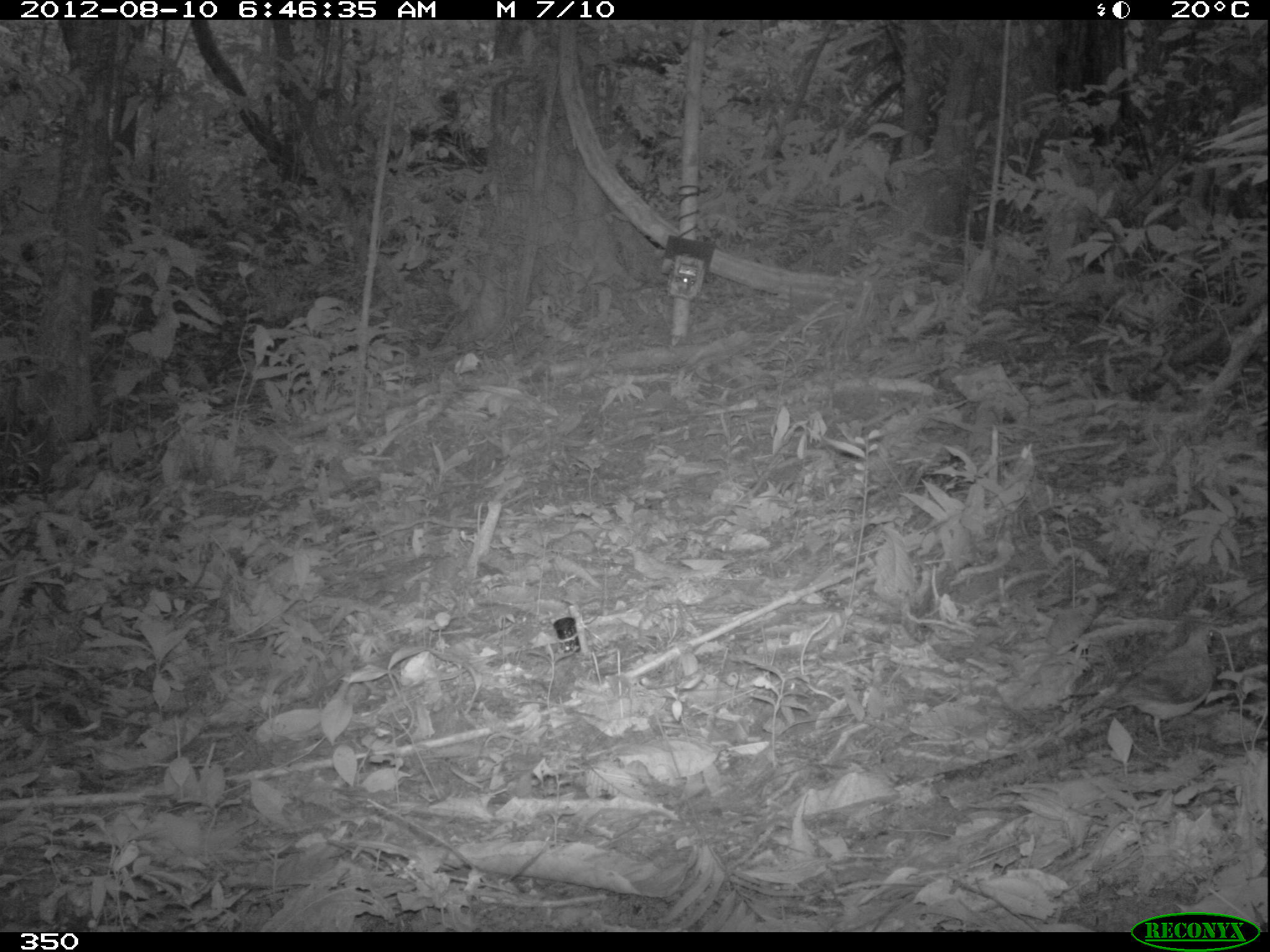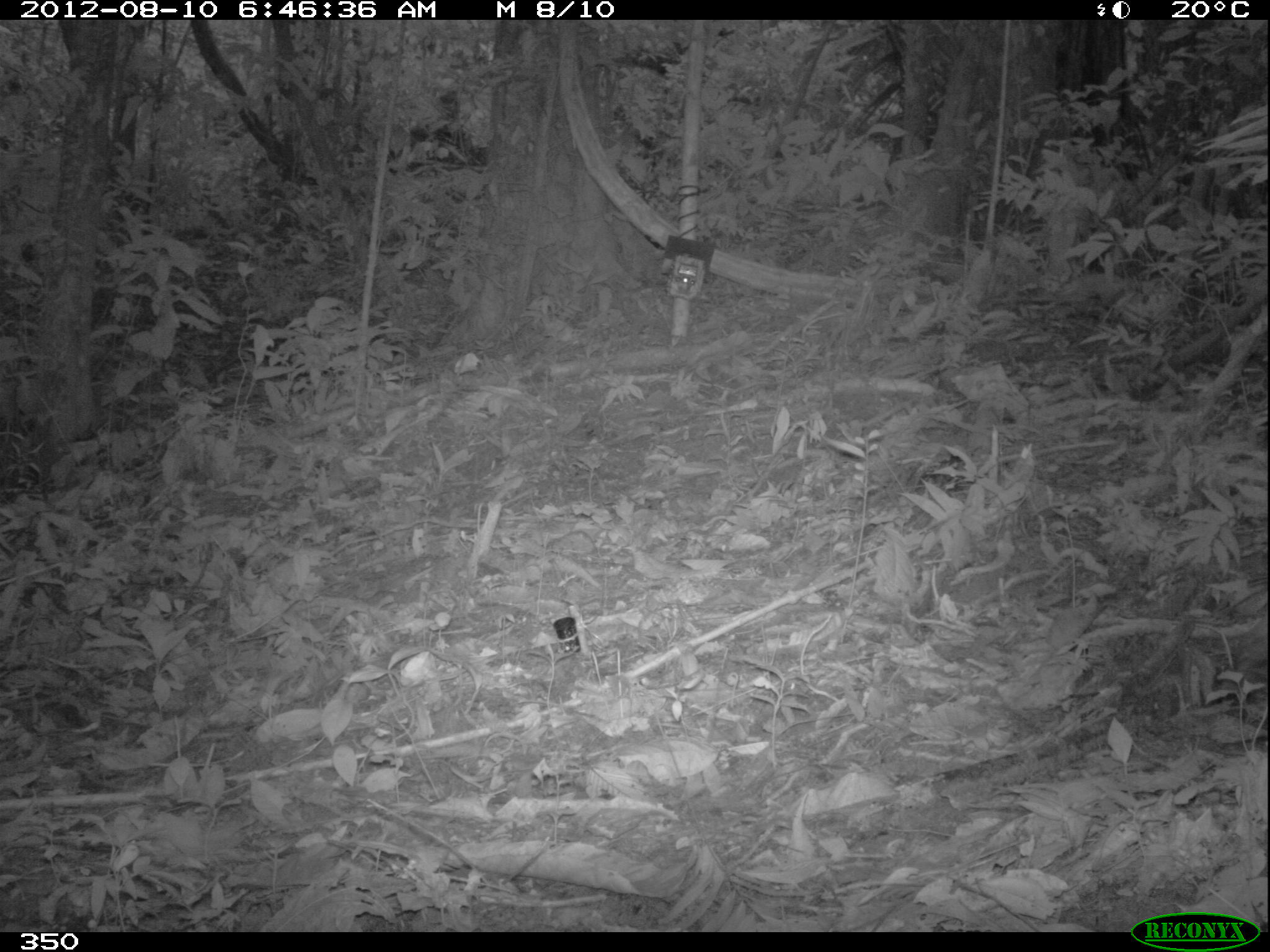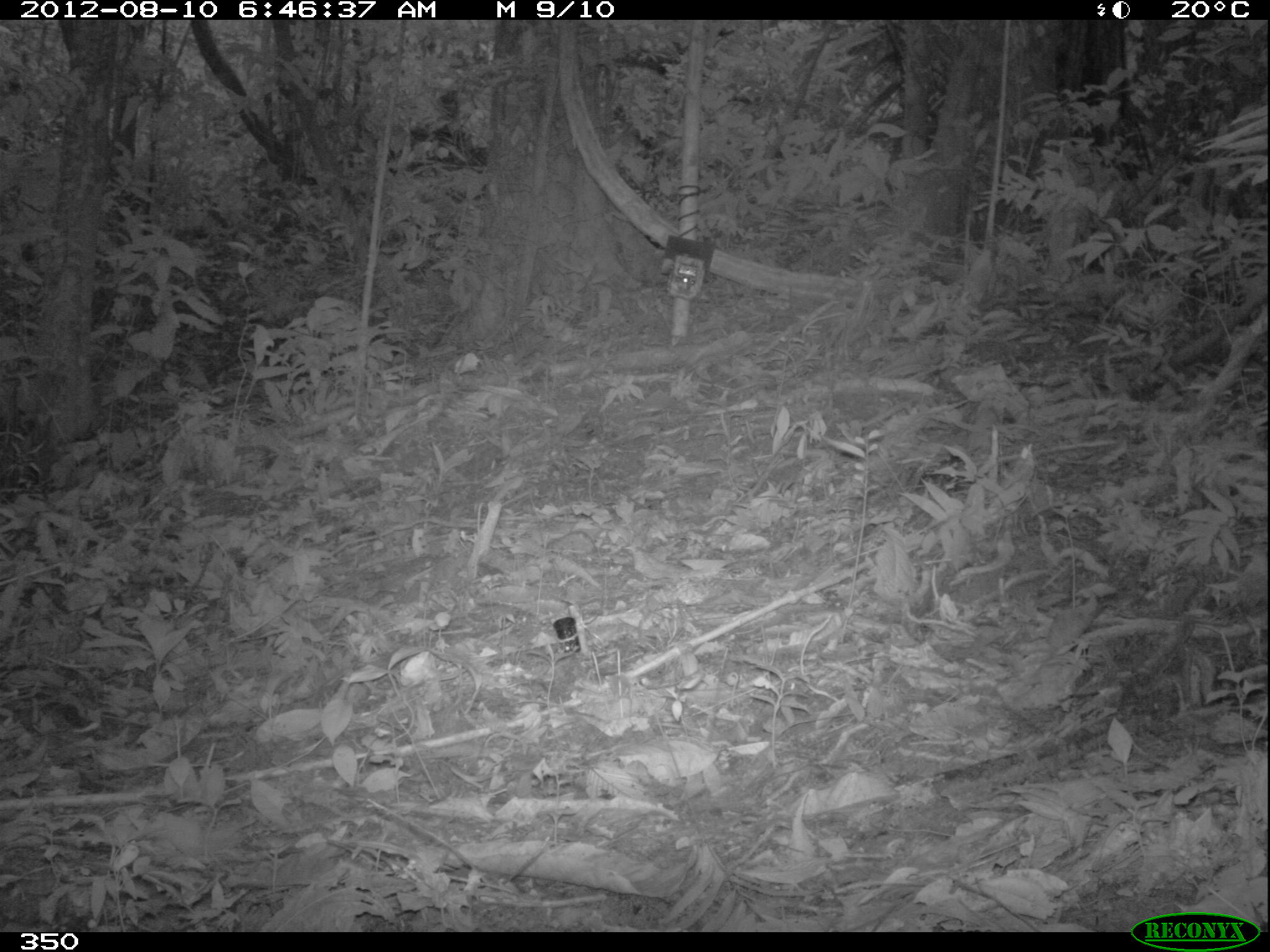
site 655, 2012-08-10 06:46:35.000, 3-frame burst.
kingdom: Animalia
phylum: Chordata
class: Aves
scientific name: Aves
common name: bird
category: unknown bird